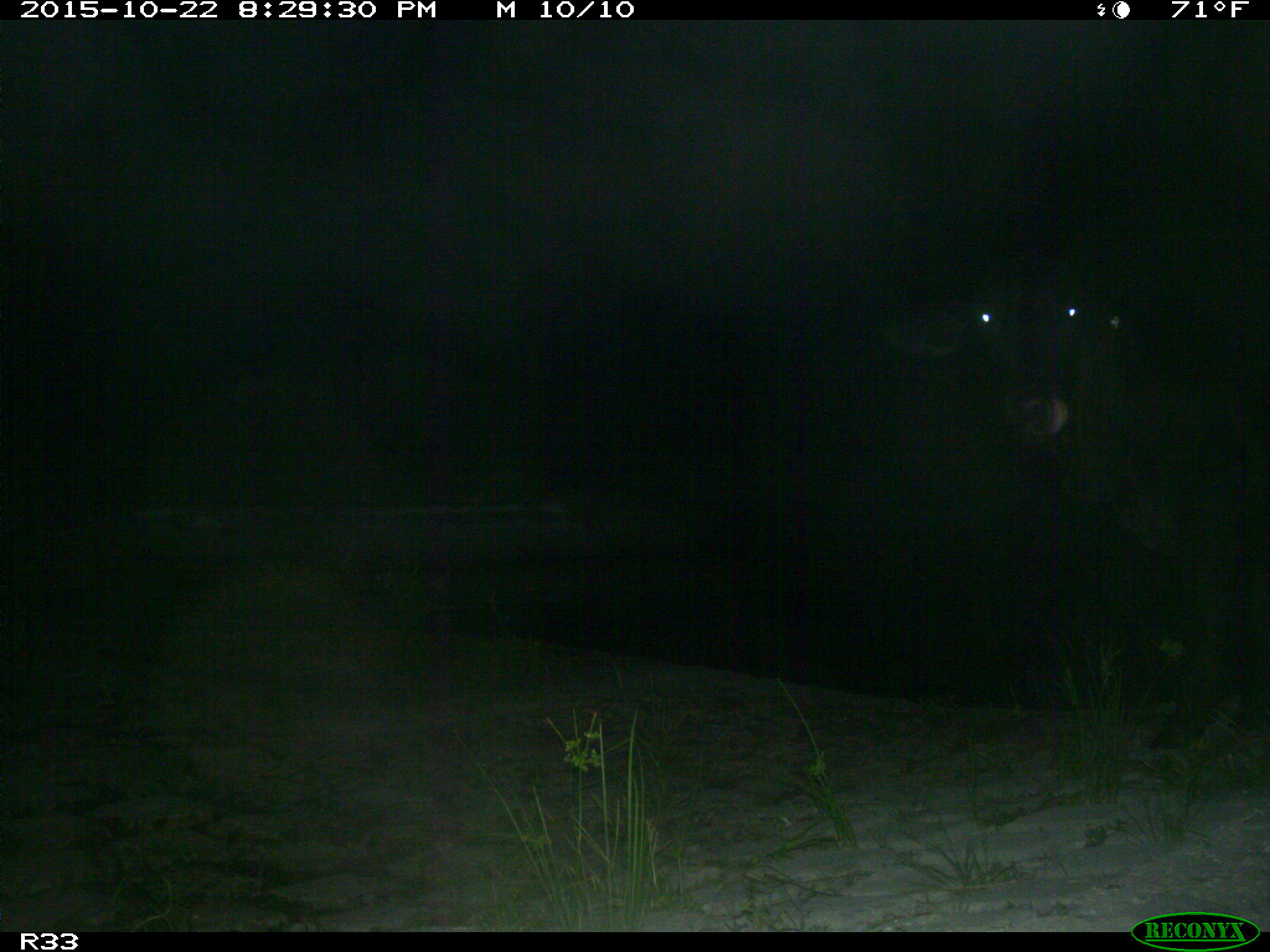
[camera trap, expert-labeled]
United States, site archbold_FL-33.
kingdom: Animalia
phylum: Chordata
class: Mammalia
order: Artiodactyla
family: Bovidae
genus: Bos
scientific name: Bos taurus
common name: domestic cow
Bos taurus (domestic cow).